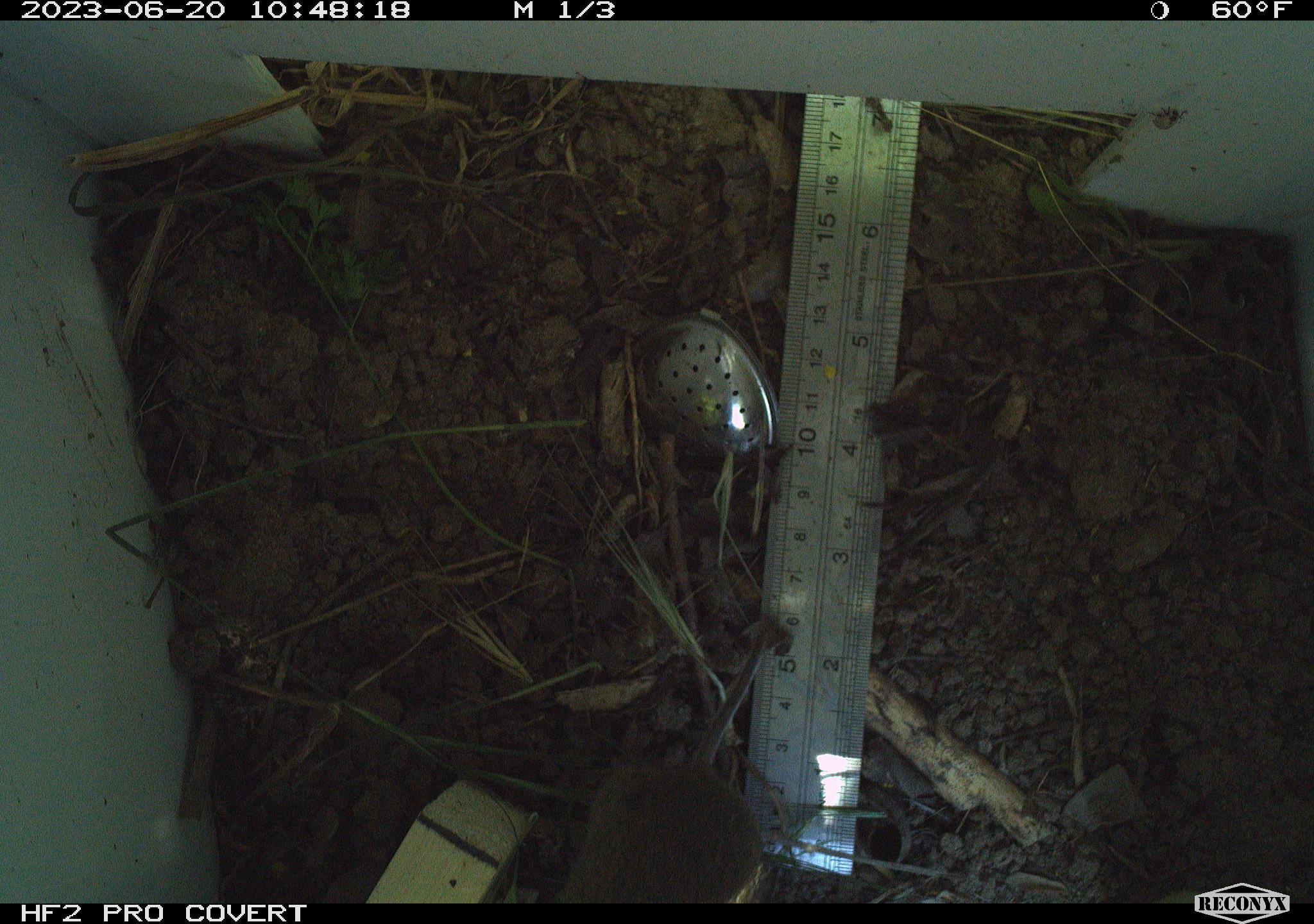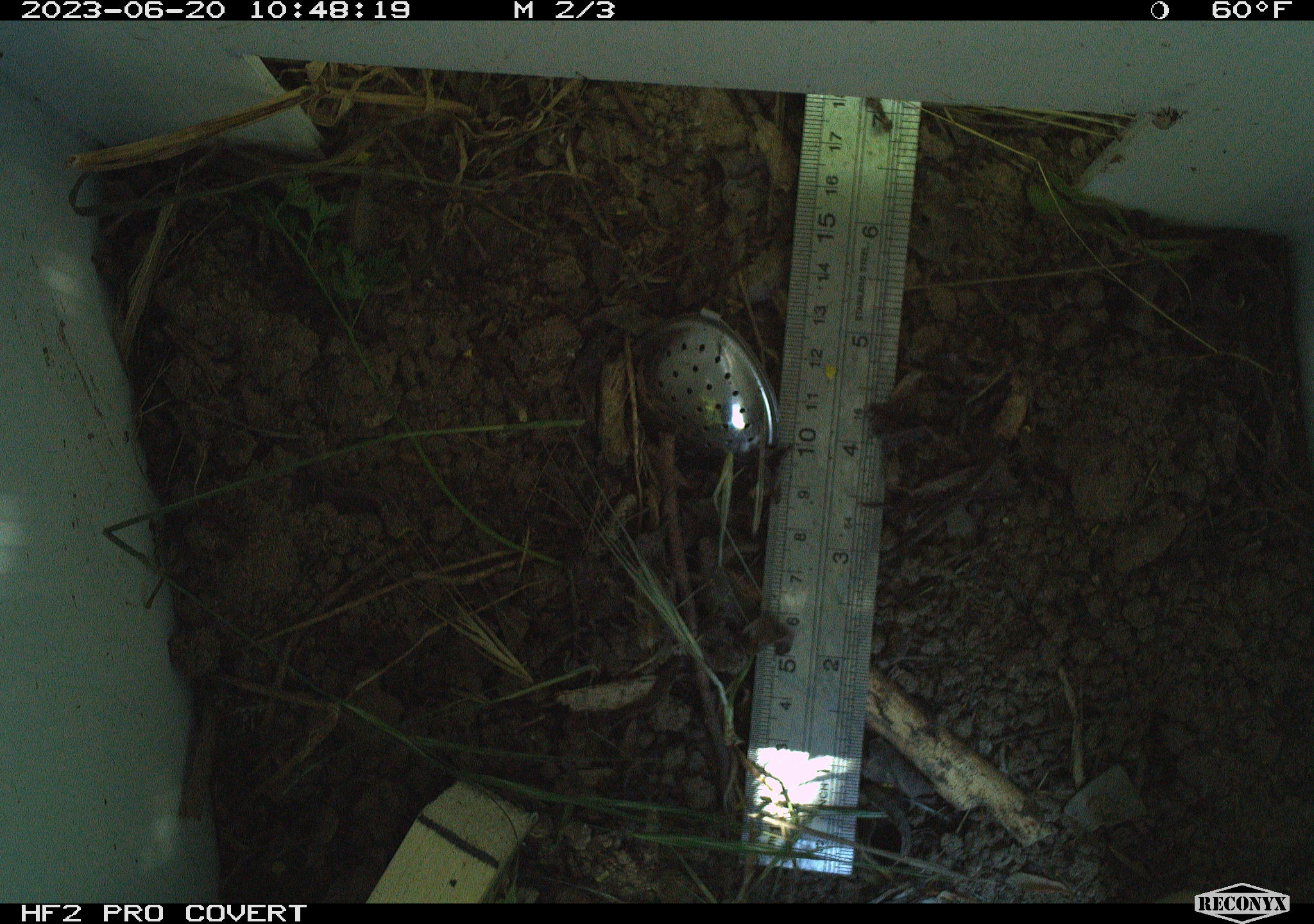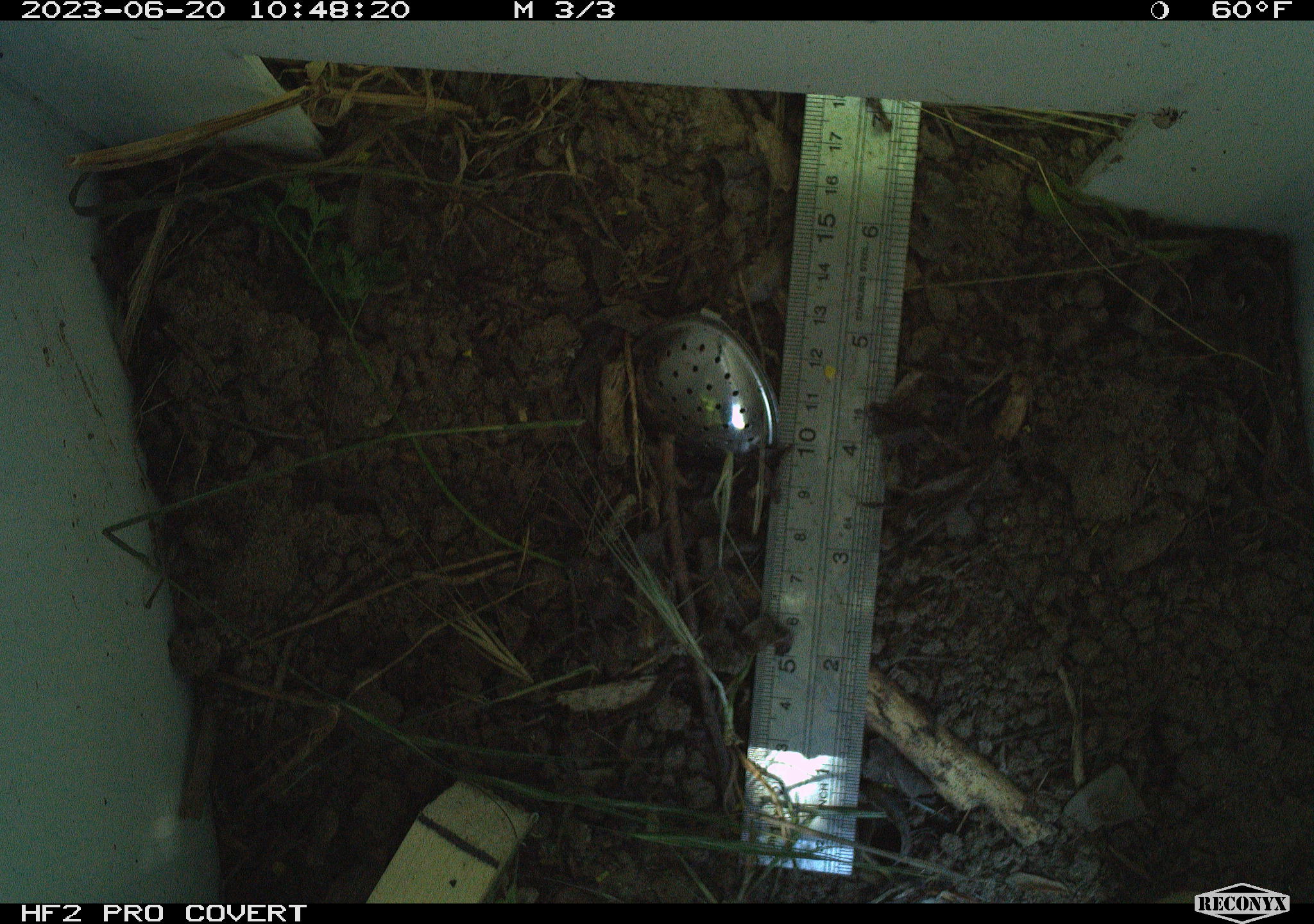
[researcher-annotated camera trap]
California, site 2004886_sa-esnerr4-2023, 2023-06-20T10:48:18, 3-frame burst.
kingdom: Animalia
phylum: Chordata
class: Mammalia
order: Rodentia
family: Cricetidae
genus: Microtus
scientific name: Microtus californicus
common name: california vole